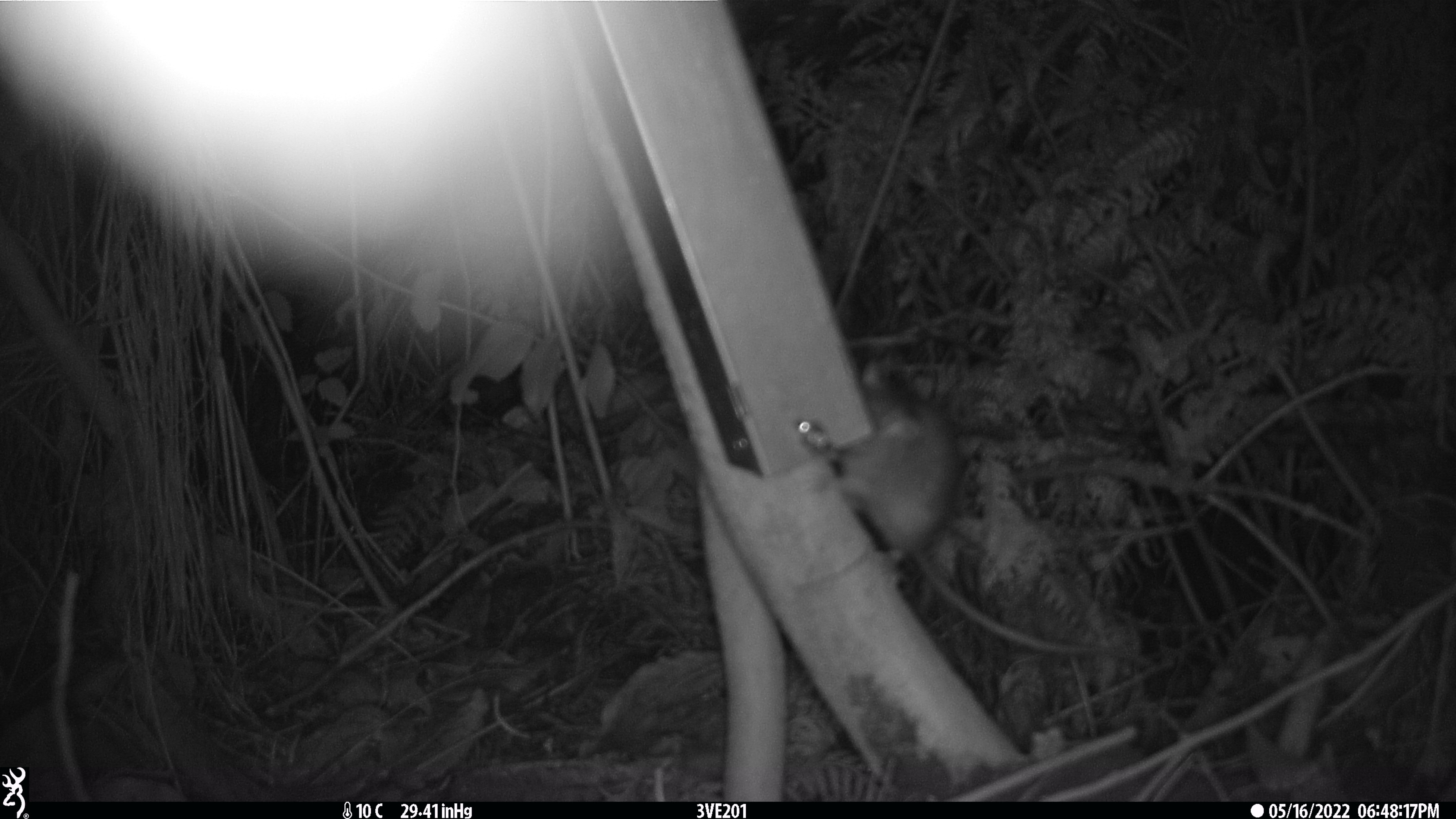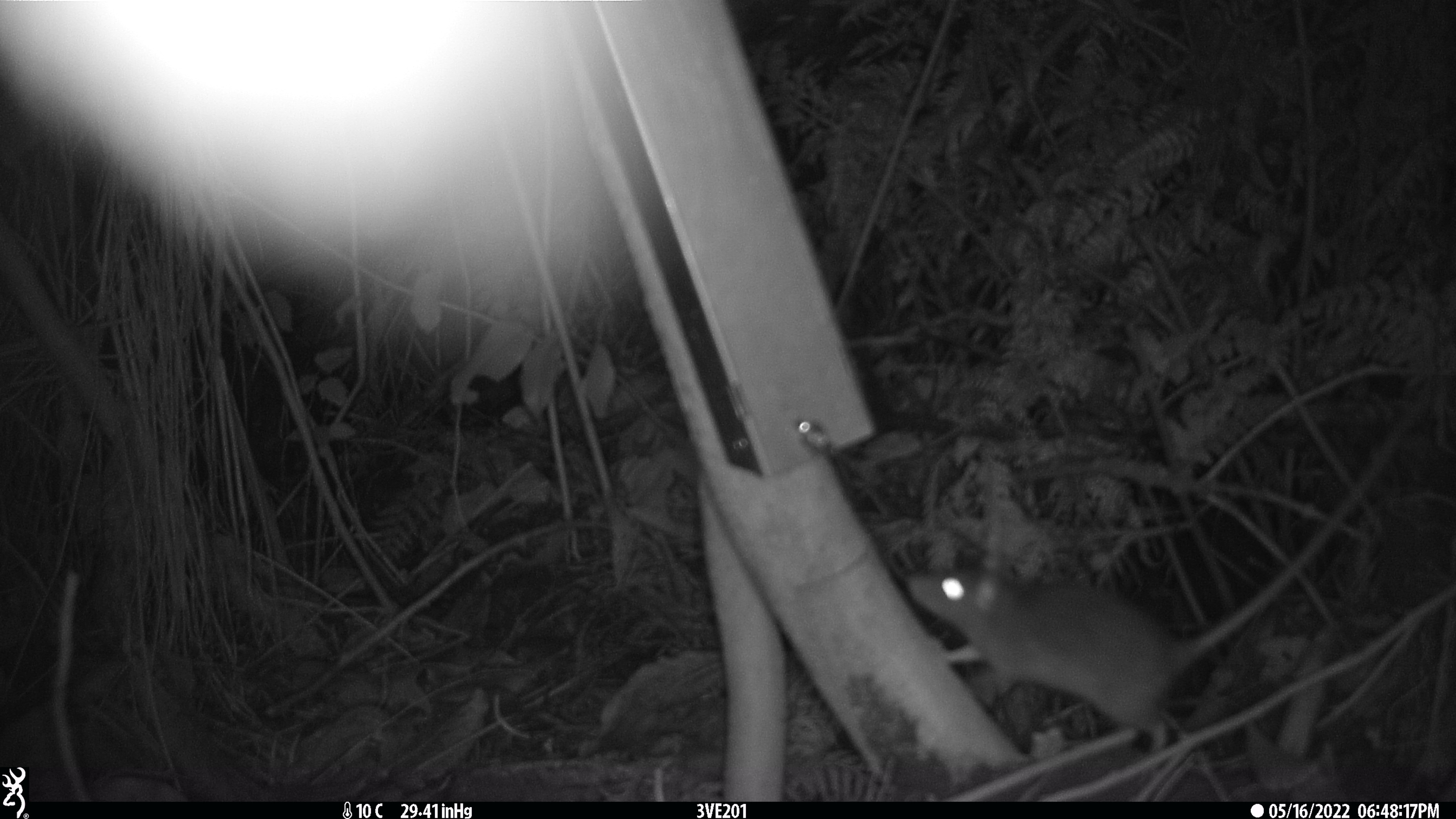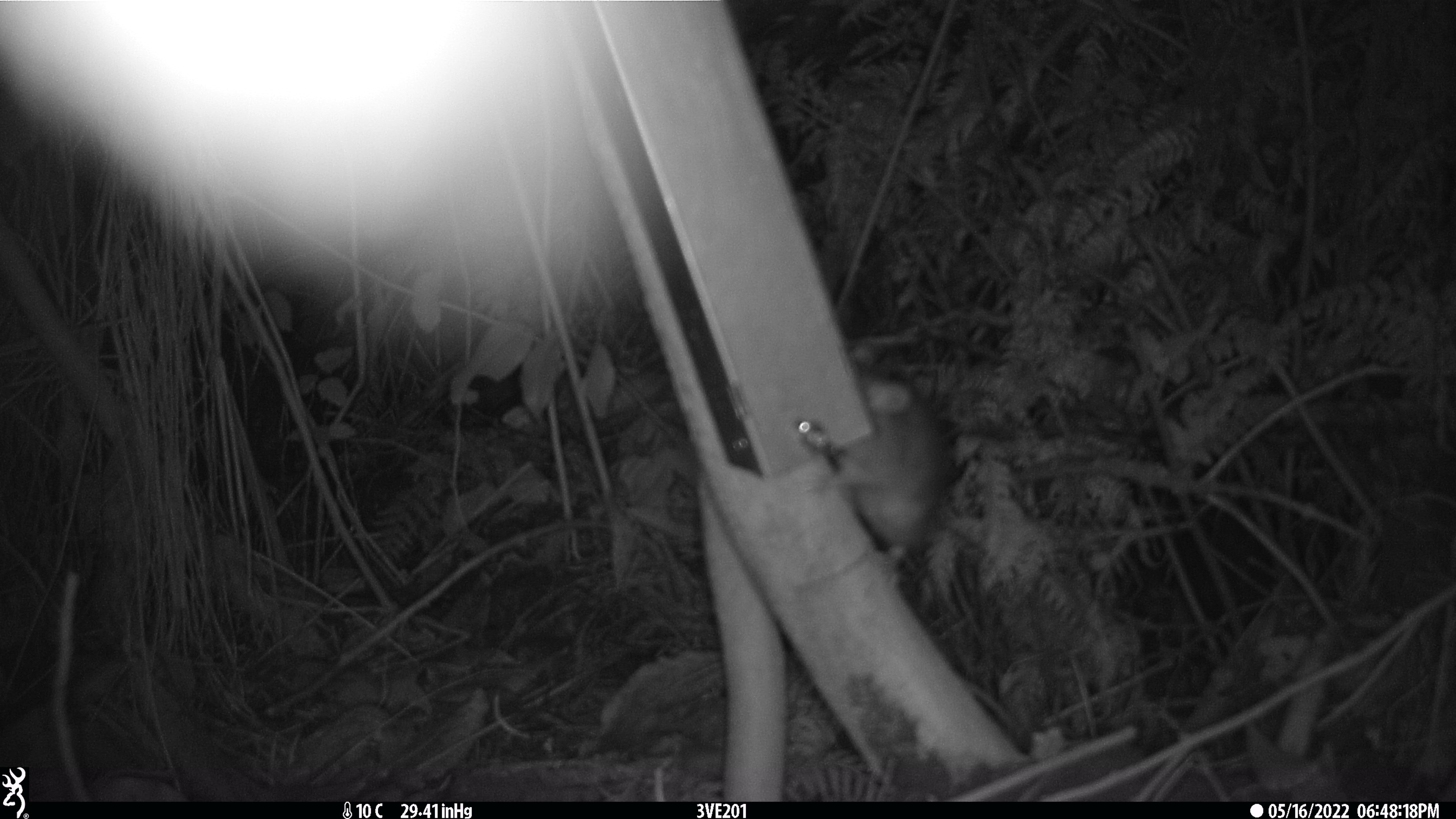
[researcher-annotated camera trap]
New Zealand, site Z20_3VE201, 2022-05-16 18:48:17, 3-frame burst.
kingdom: Animalia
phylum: Chordata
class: Mammalia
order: Rodentia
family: Muridae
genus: Rattus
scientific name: Rattus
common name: rat